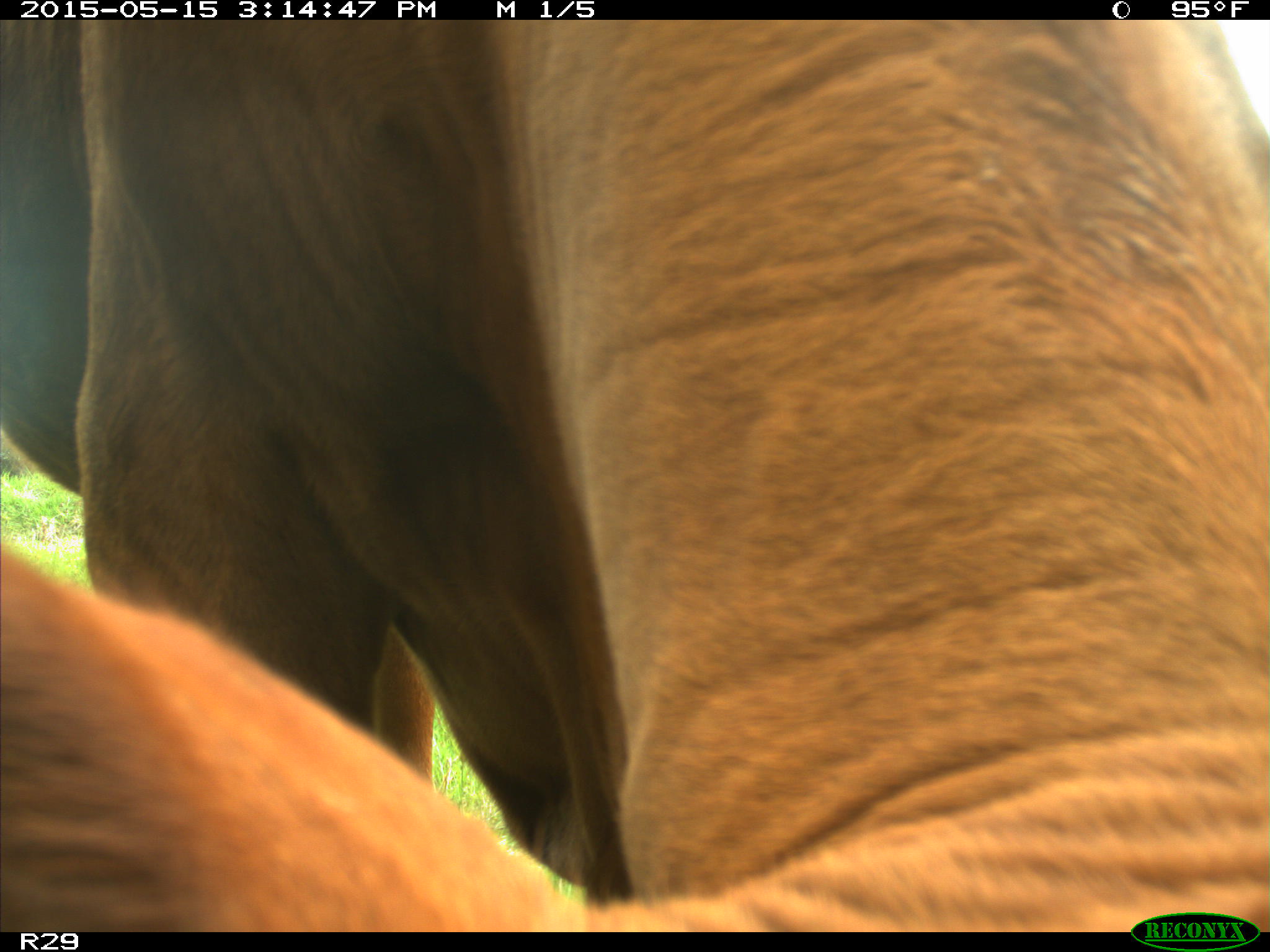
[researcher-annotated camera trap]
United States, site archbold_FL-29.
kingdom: Animalia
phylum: Chordata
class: Mammalia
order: Artiodactyla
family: Bovidae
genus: Bos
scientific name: Bos taurus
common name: domestic cow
Bos taurus (domestic cow).